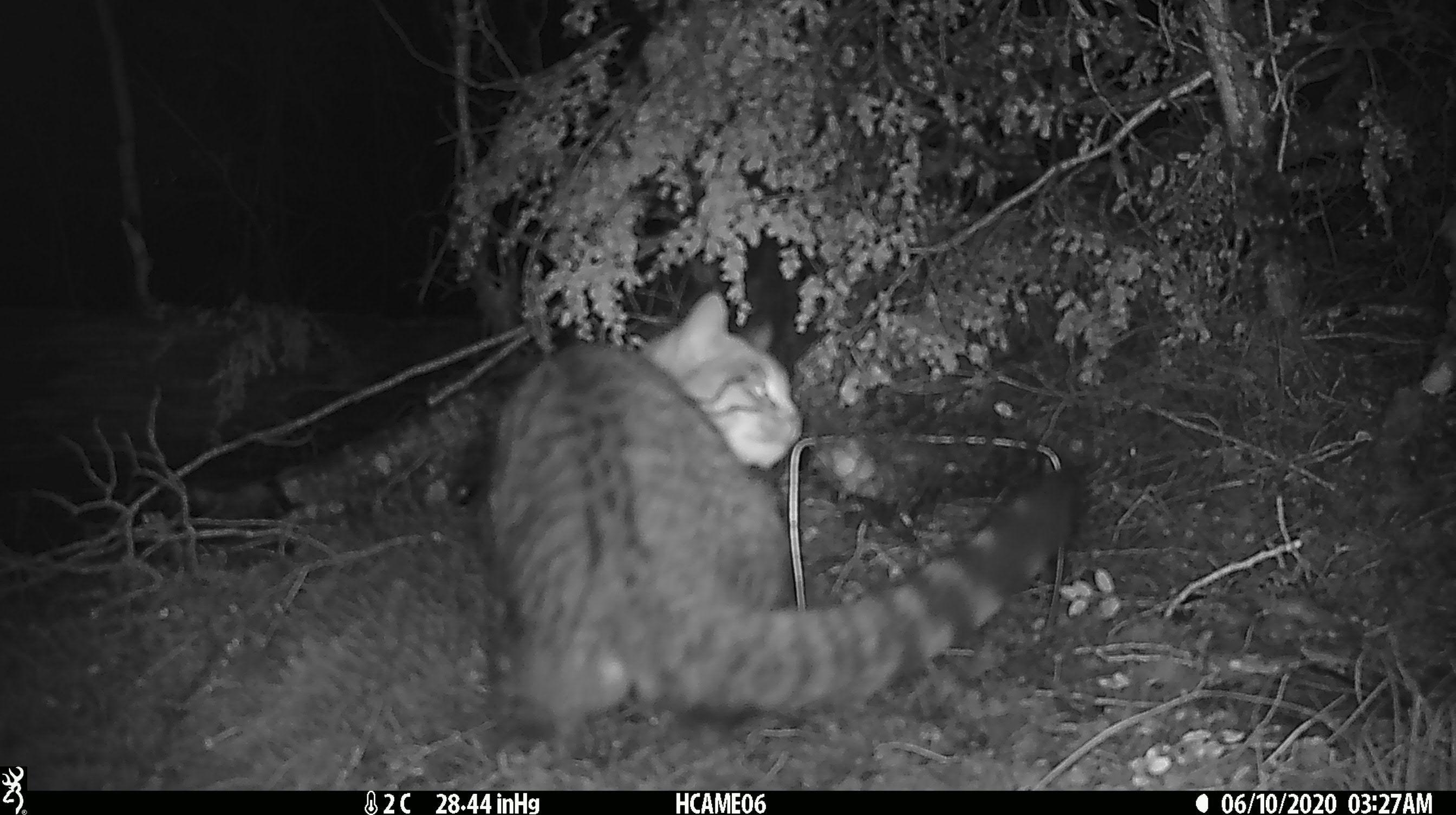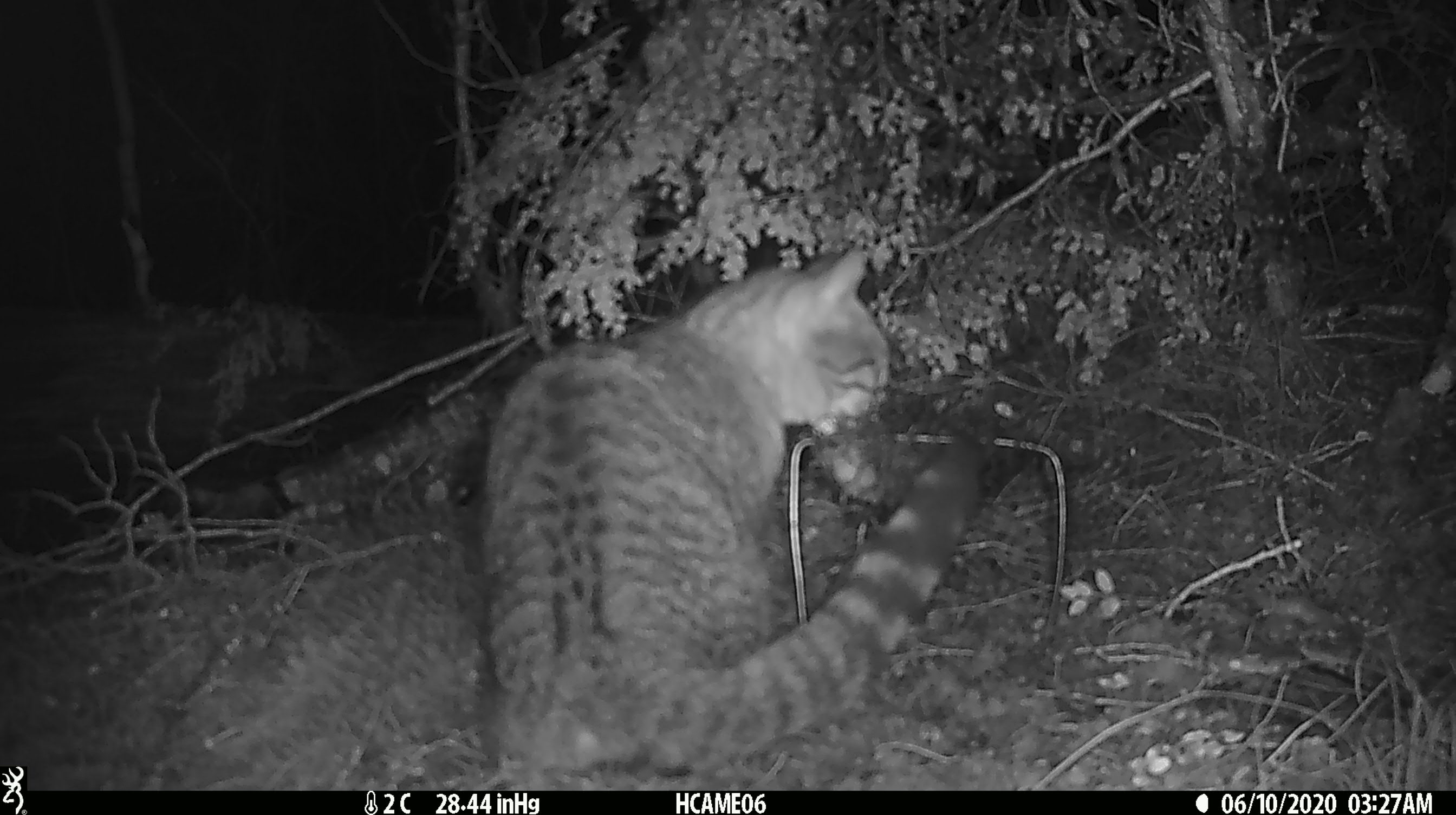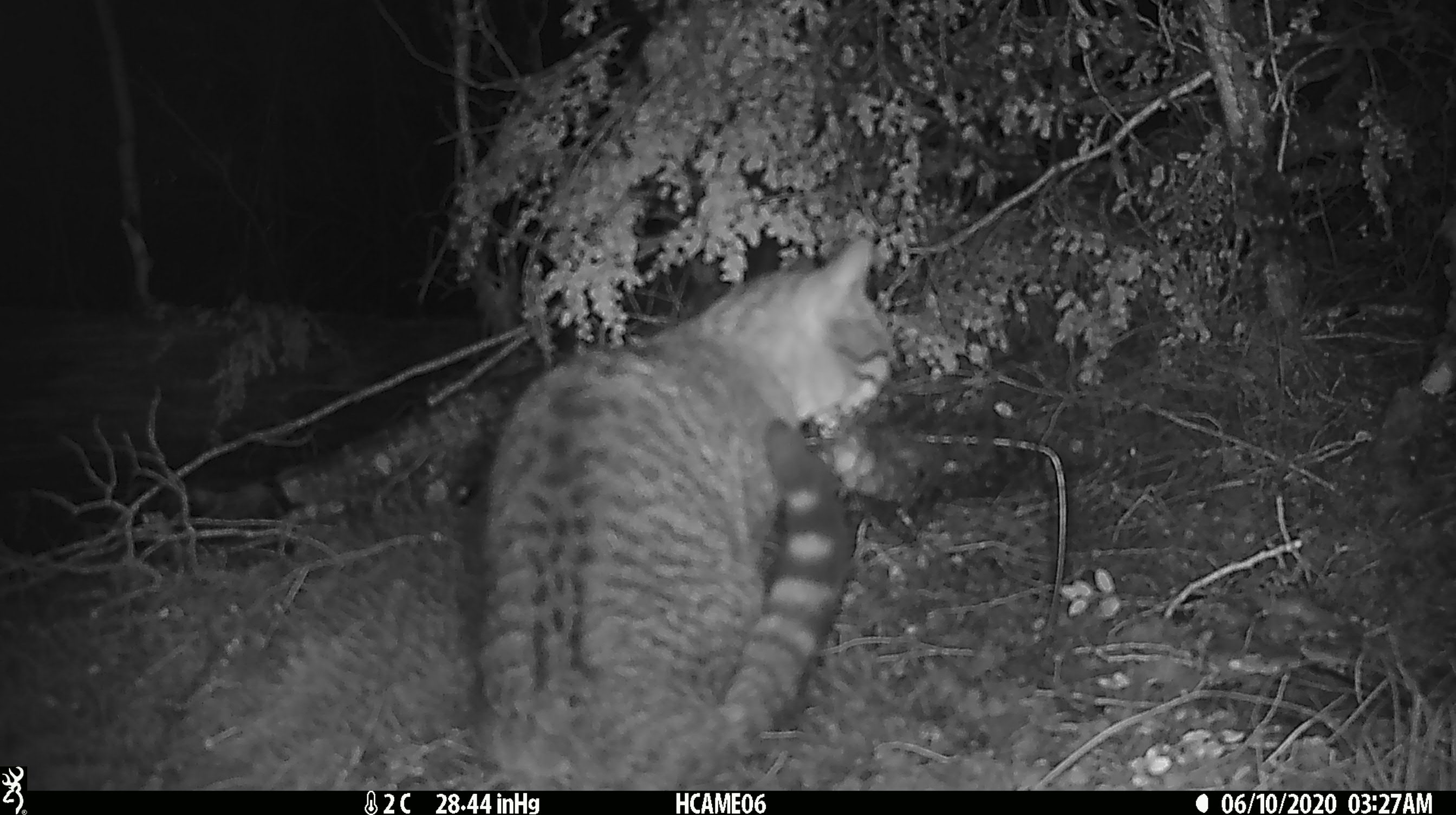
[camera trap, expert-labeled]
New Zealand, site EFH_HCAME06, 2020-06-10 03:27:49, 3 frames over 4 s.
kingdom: Animalia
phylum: Chordata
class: Mammalia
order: Carnivora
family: Felidae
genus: Felis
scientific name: Felis catus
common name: domestic cat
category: cat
Cat (domestic cat) (Felis catus).